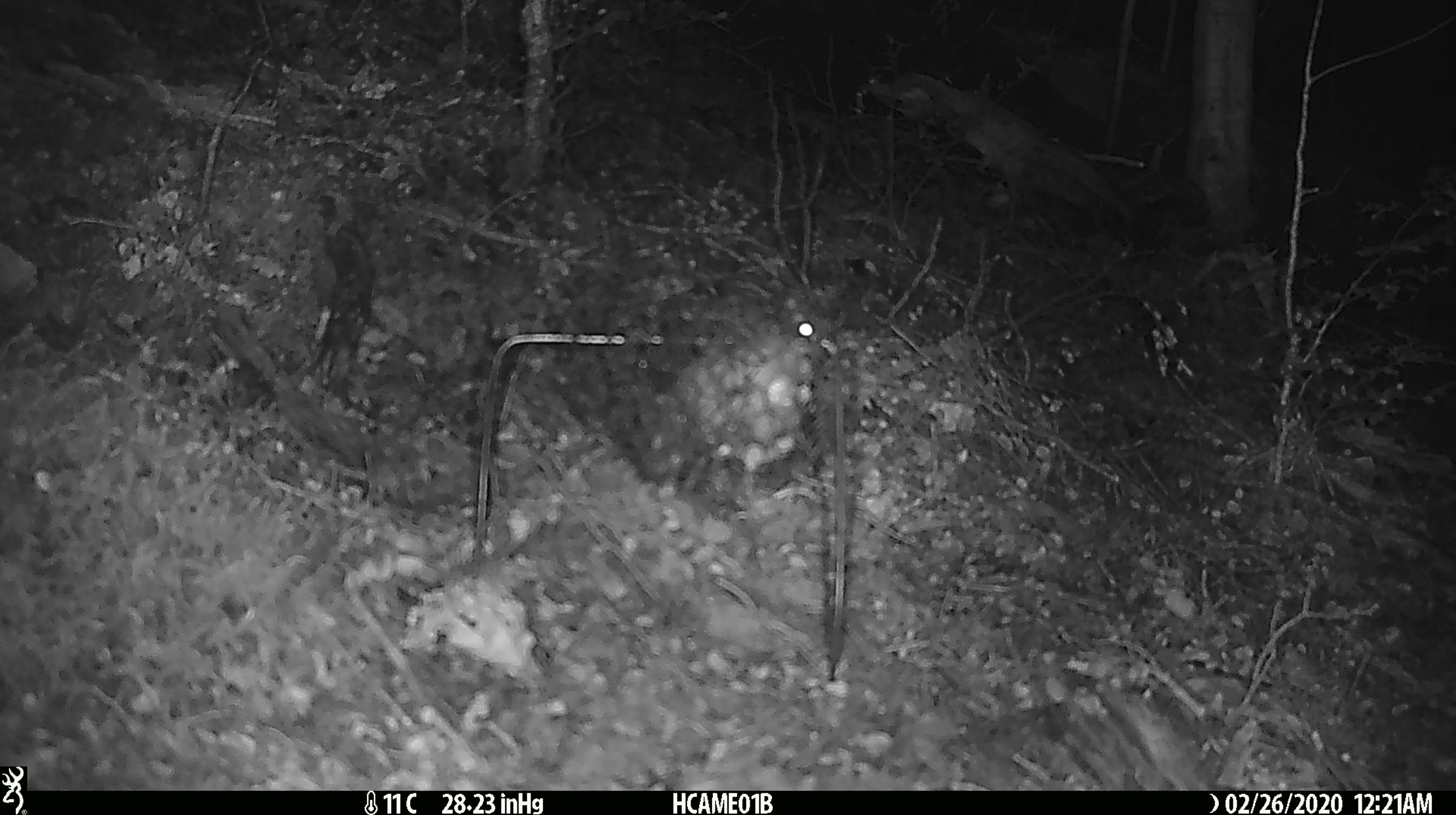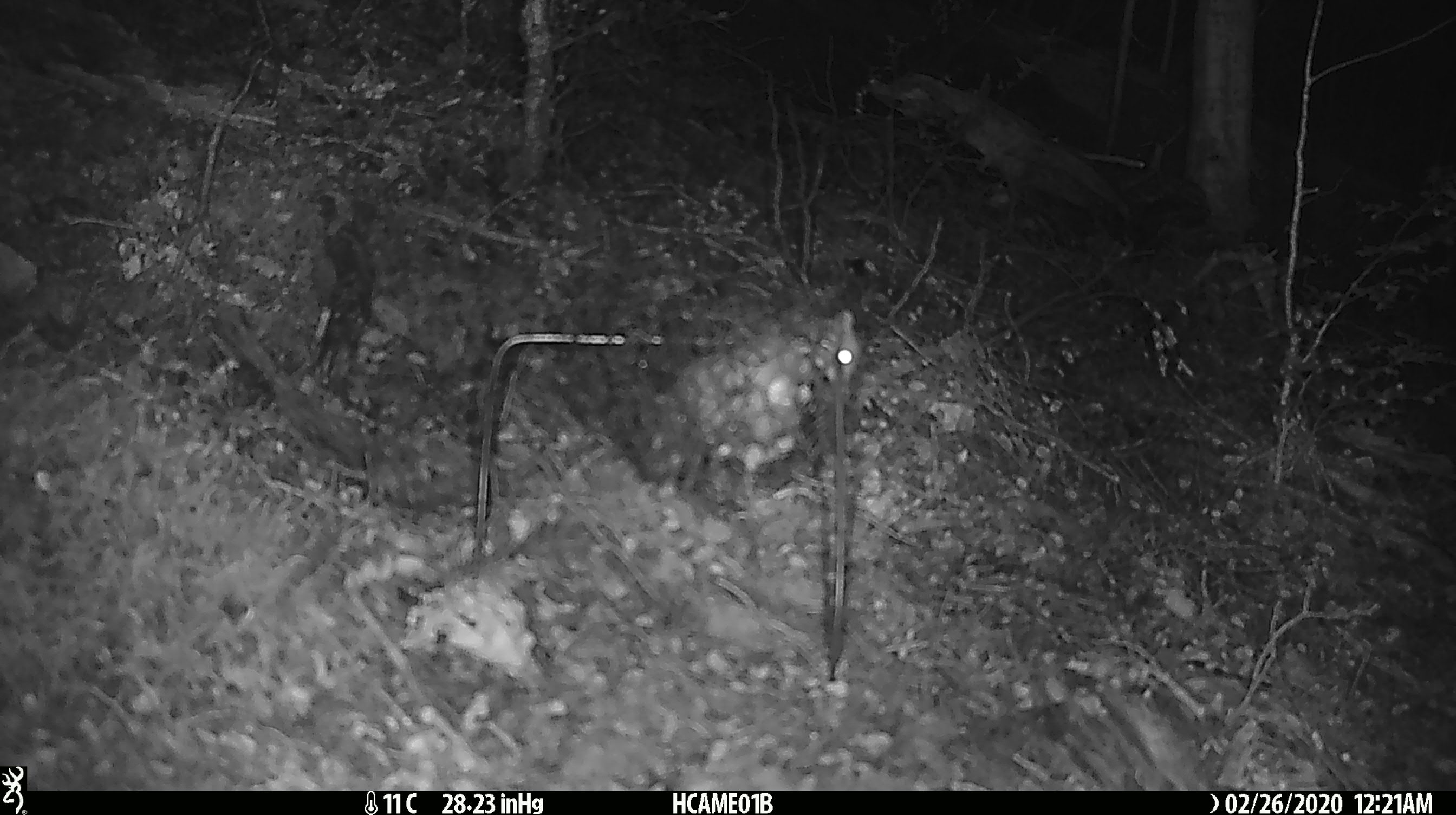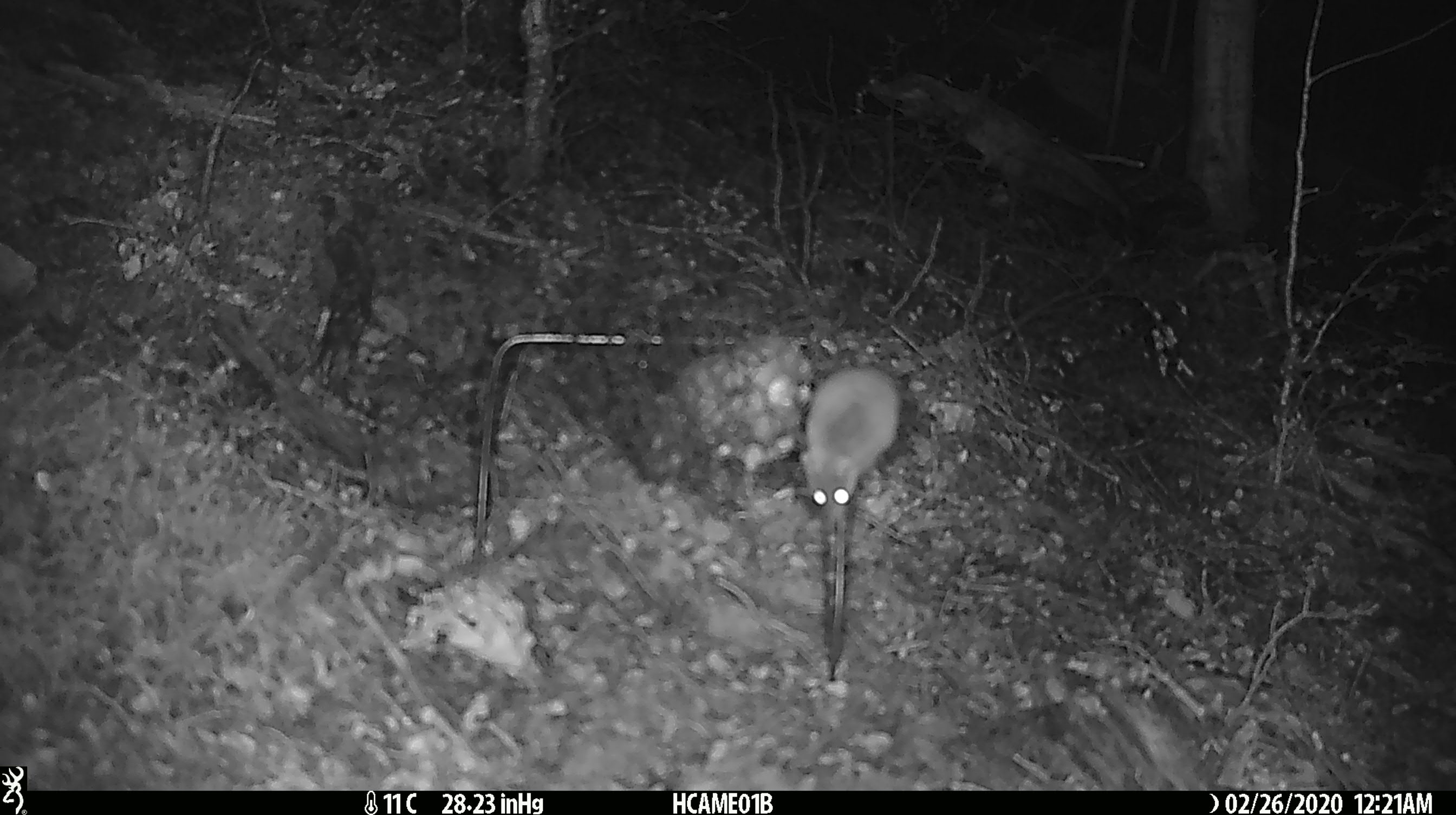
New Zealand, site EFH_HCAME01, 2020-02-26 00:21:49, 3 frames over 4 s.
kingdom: Animalia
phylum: Chordata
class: Mammalia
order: Rodentia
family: Muridae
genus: Mus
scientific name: Mus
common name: mouse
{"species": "mouse (Mus)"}